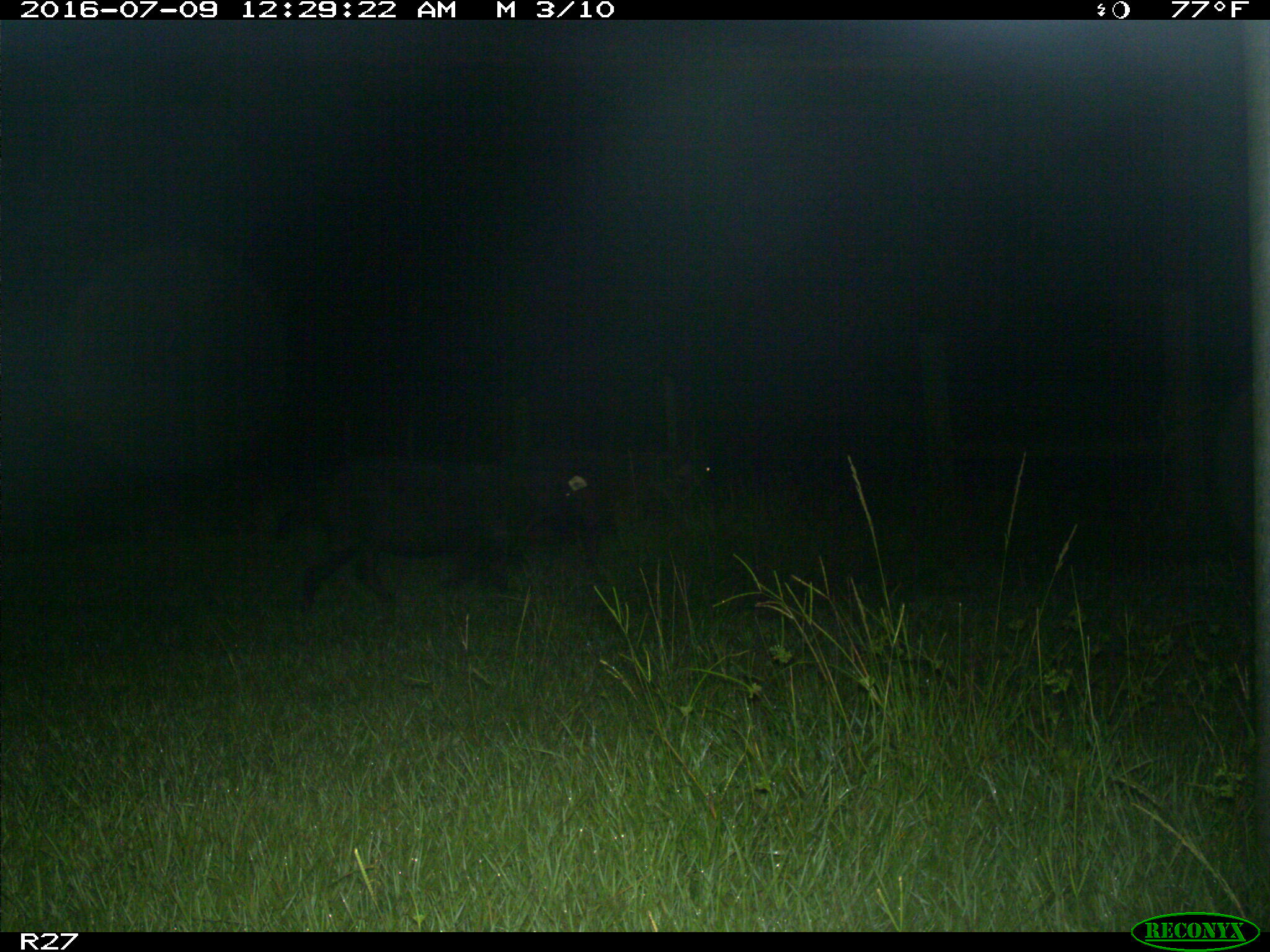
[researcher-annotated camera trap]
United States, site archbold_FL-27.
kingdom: Animalia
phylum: Chordata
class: Mammalia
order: Artiodactyla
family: Suidae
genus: Sus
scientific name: Sus scrofa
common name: wild boar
Sus scrofa (wild boar).